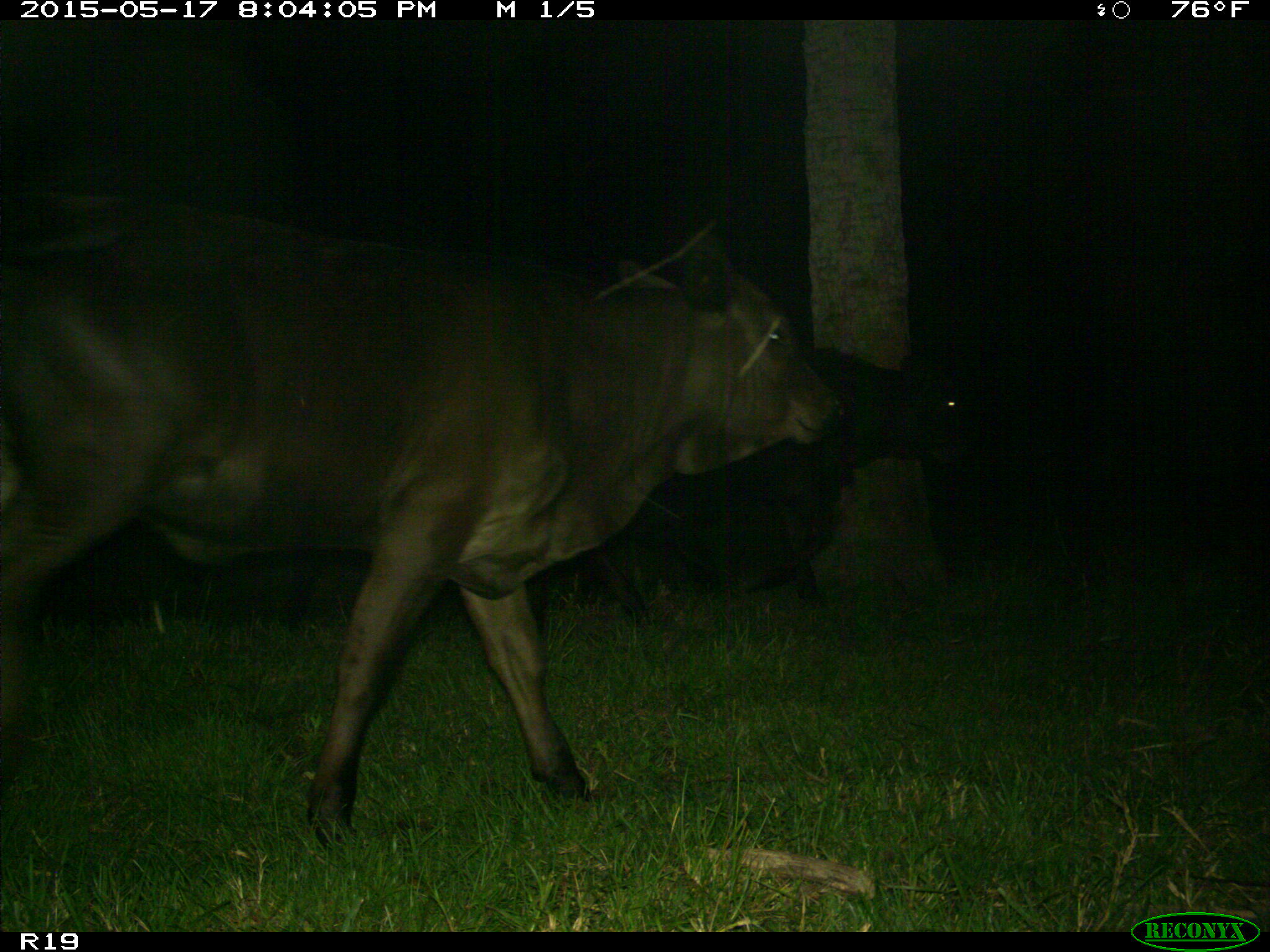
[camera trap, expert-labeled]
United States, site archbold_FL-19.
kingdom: Animalia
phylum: Chordata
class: Mammalia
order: Artiodactyla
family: Bovidae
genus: Bos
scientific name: Bos taurus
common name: domestic cow